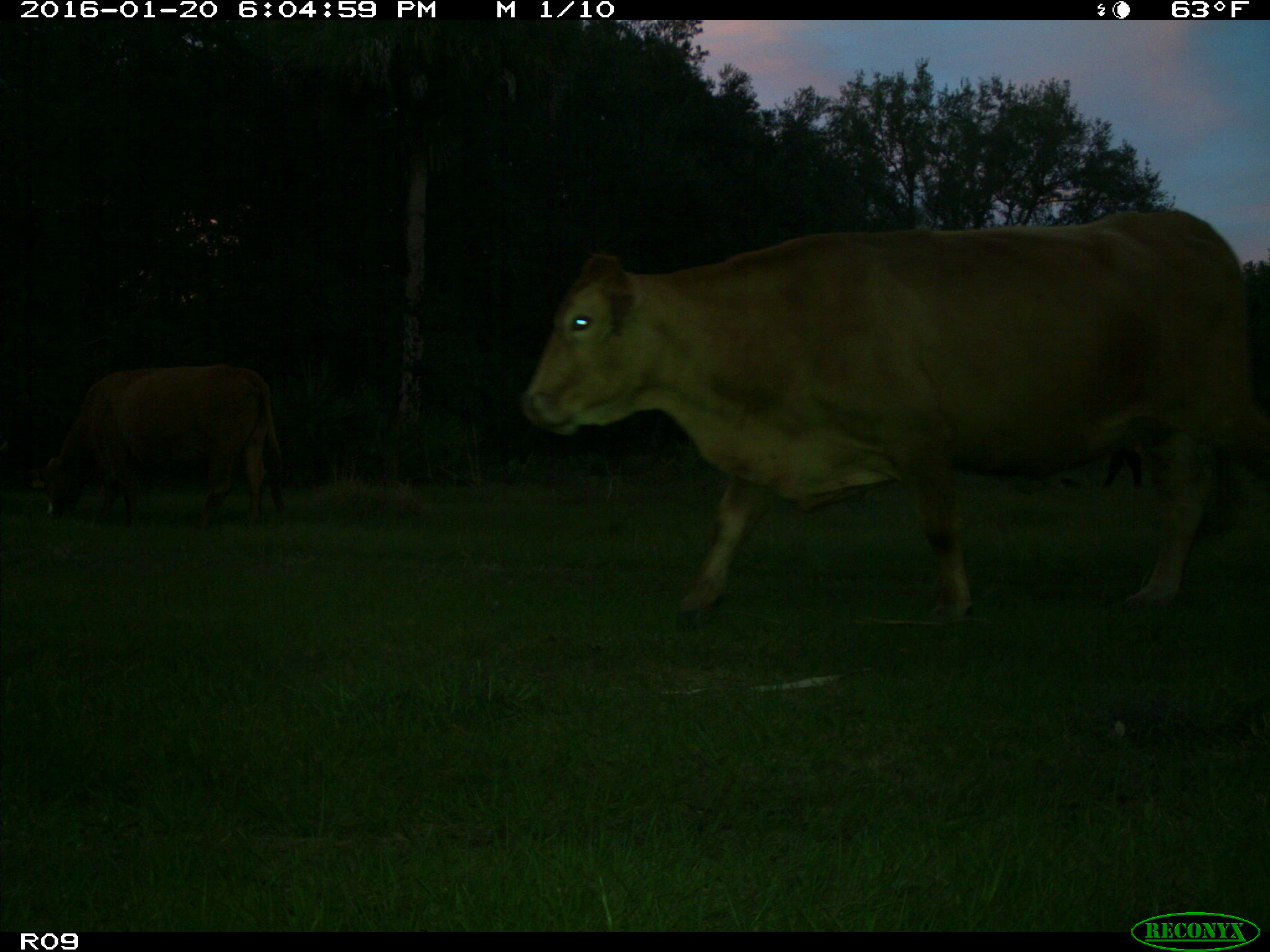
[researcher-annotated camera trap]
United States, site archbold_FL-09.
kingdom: Animalia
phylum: Chordata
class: Mammalia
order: Artiodactyla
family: Bovidae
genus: Bos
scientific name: Bos taurus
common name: domestic cow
Bos taurus (domestic cow).